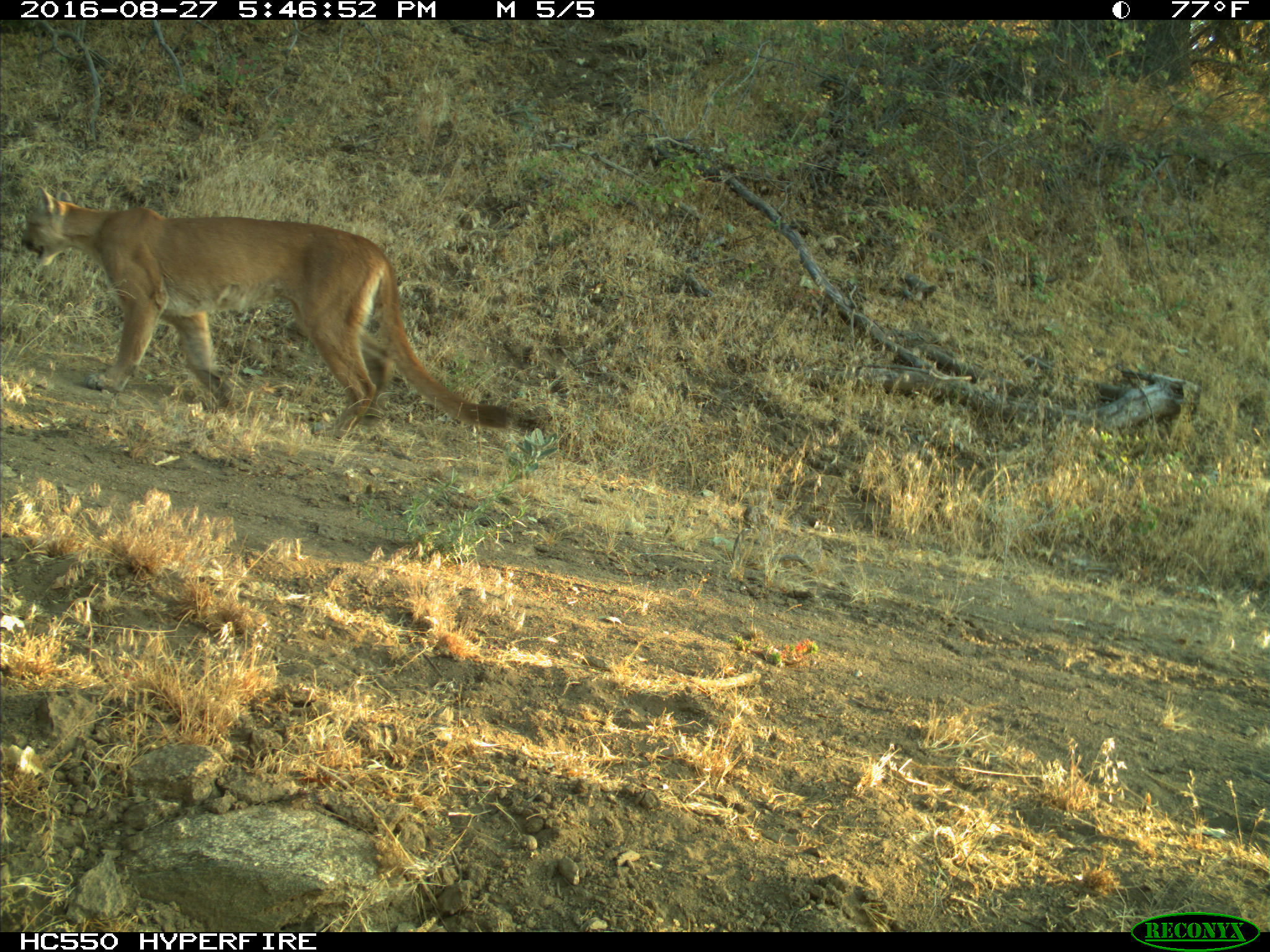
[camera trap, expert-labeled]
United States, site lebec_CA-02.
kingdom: Animalia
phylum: Chordata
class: Mammalia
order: Carnivora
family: Felidae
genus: Puma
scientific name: Puma concolor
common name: mountain lion